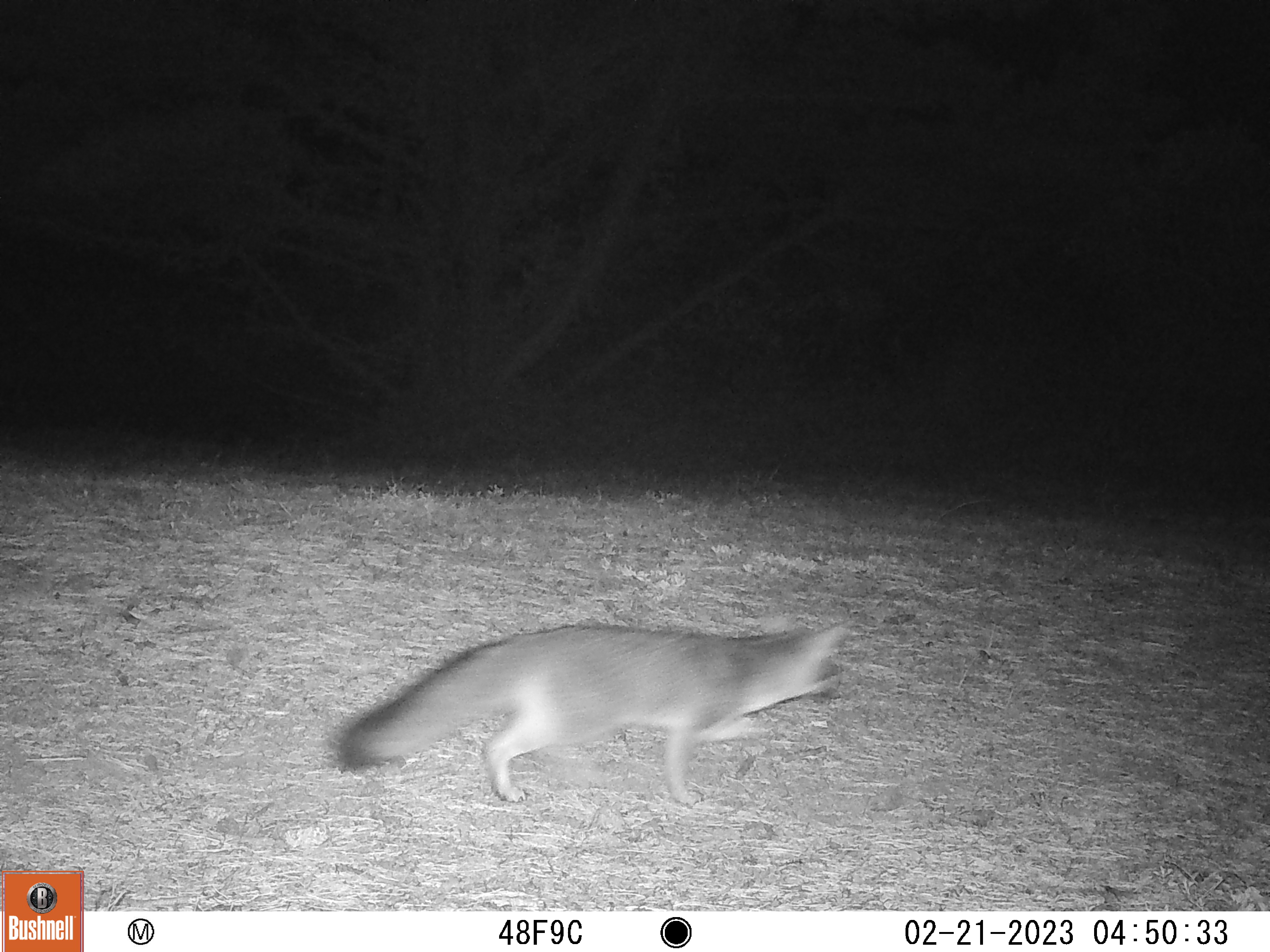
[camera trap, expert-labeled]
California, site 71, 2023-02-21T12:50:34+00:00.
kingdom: Animalia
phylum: Chordata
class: Mammalia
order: Carnivora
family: Canidae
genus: Urocyon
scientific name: Urocyon cinereoargenteus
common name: gray fox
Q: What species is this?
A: Gray fox (Urocyon cinereoargenteus).